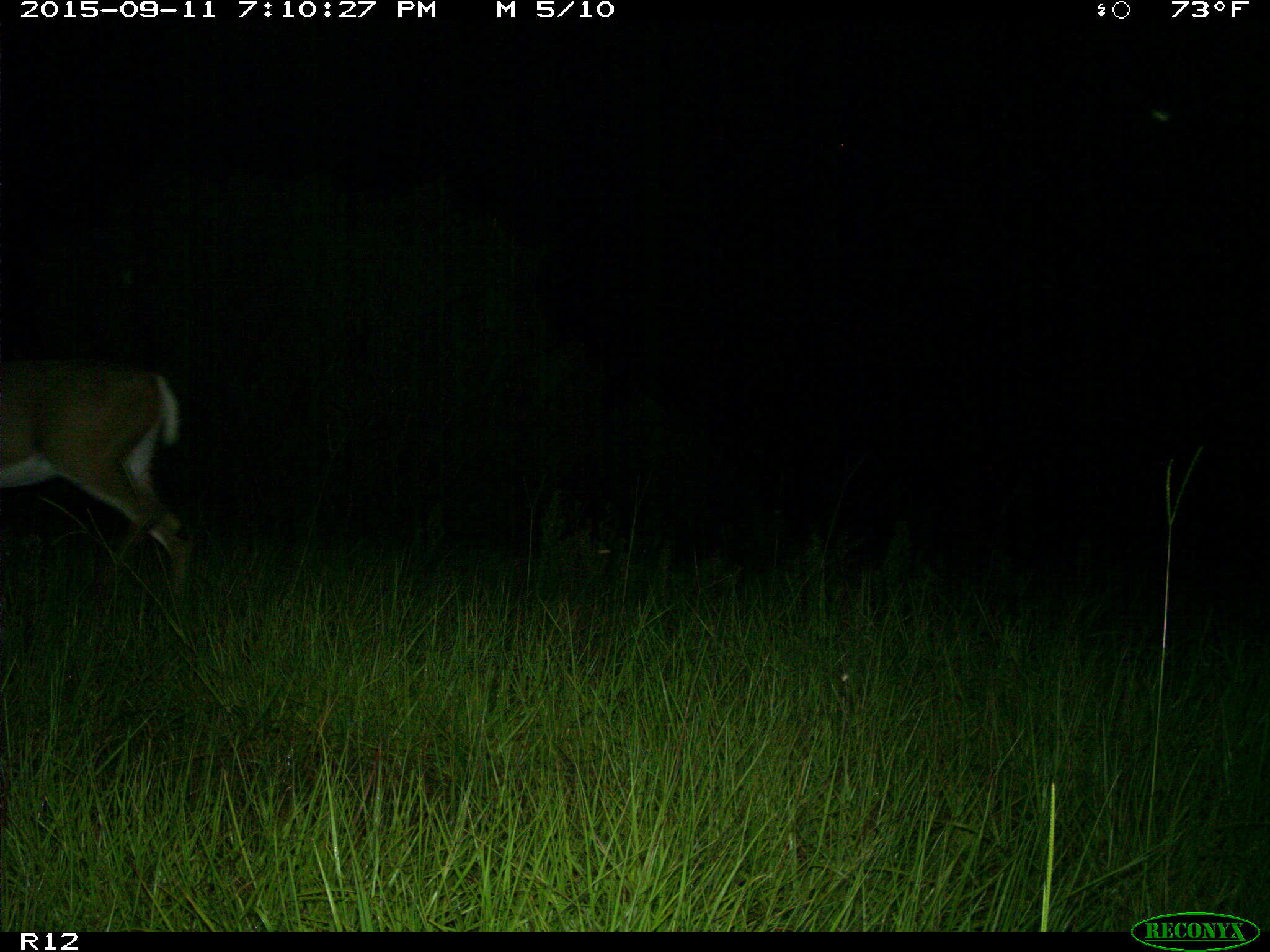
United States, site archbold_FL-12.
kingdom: Animalia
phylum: Chordata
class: Mammalia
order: Artiodactyla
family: Cervidae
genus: Odocoileus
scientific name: Odocoileus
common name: deer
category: unidentified deer